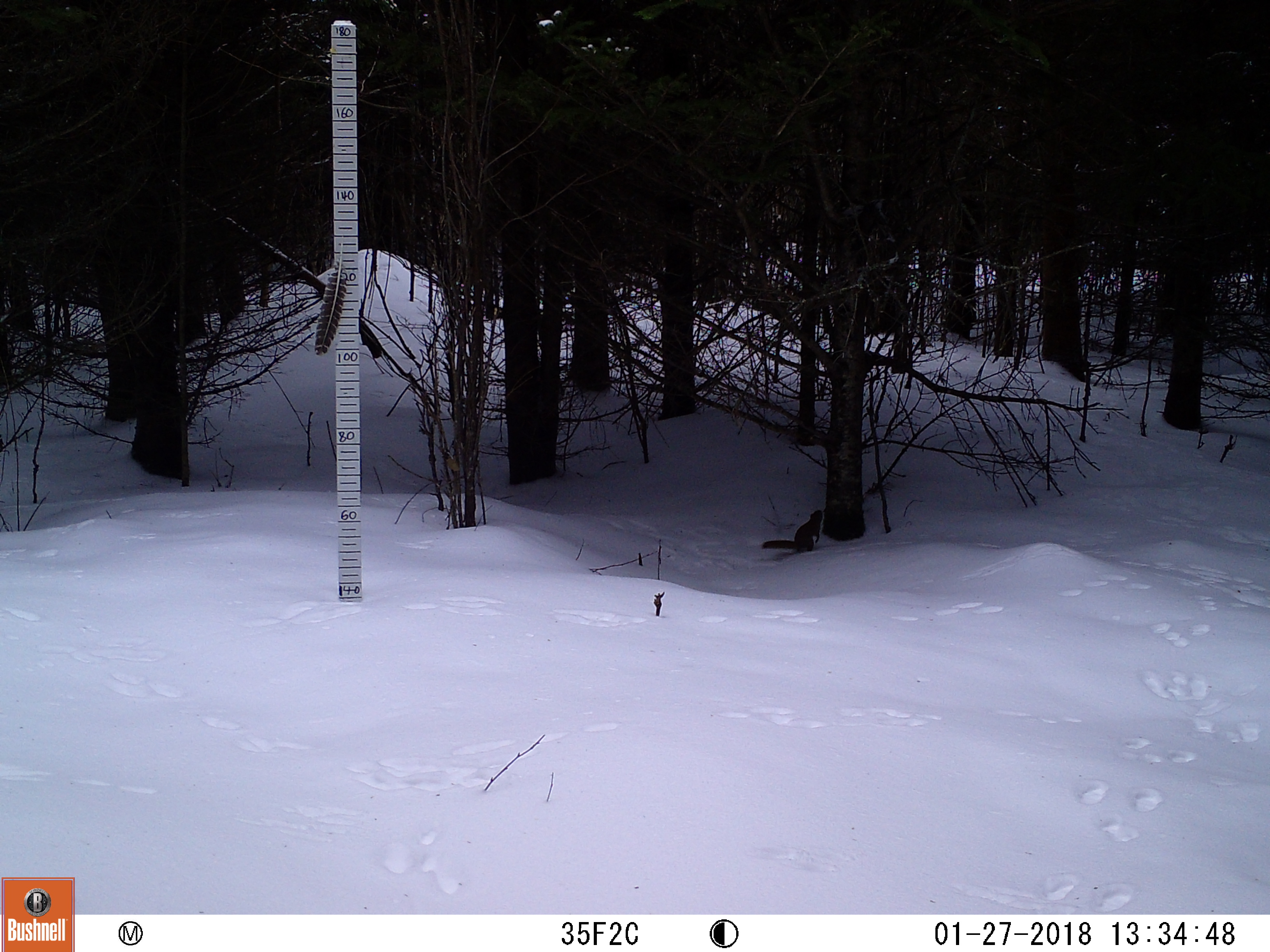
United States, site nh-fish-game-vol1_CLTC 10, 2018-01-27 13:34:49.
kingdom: Animalia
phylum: Chordata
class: Mammalia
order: Rodentia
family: Sciuridae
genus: Tamiasciurus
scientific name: Tamiasciurus hudsonicus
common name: red squirrel